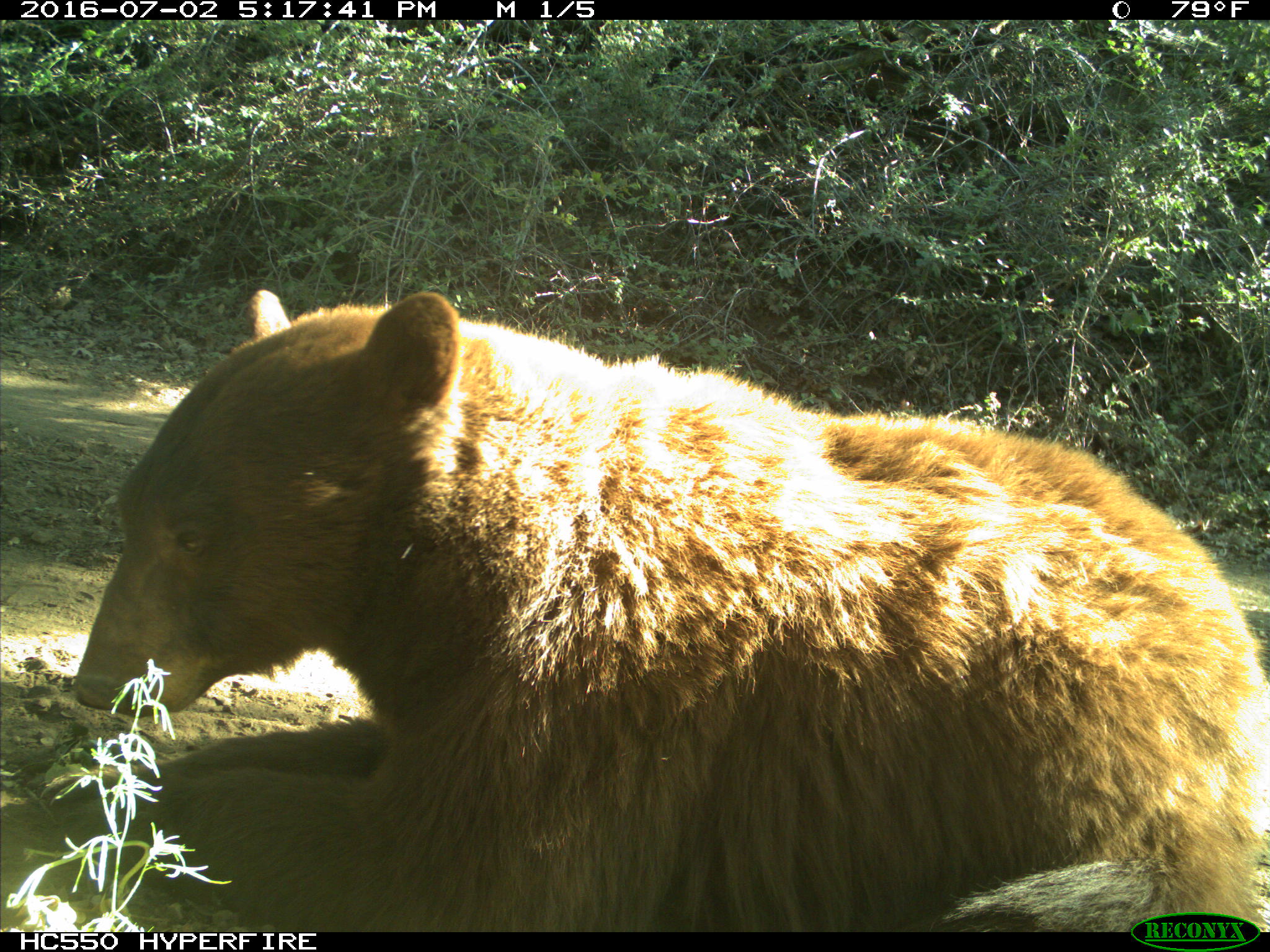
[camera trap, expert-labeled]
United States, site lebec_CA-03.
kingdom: Animalia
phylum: Chordata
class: Mammalia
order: Carnivora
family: Ursidae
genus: Ursus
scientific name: Ursus americanus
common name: american black bear